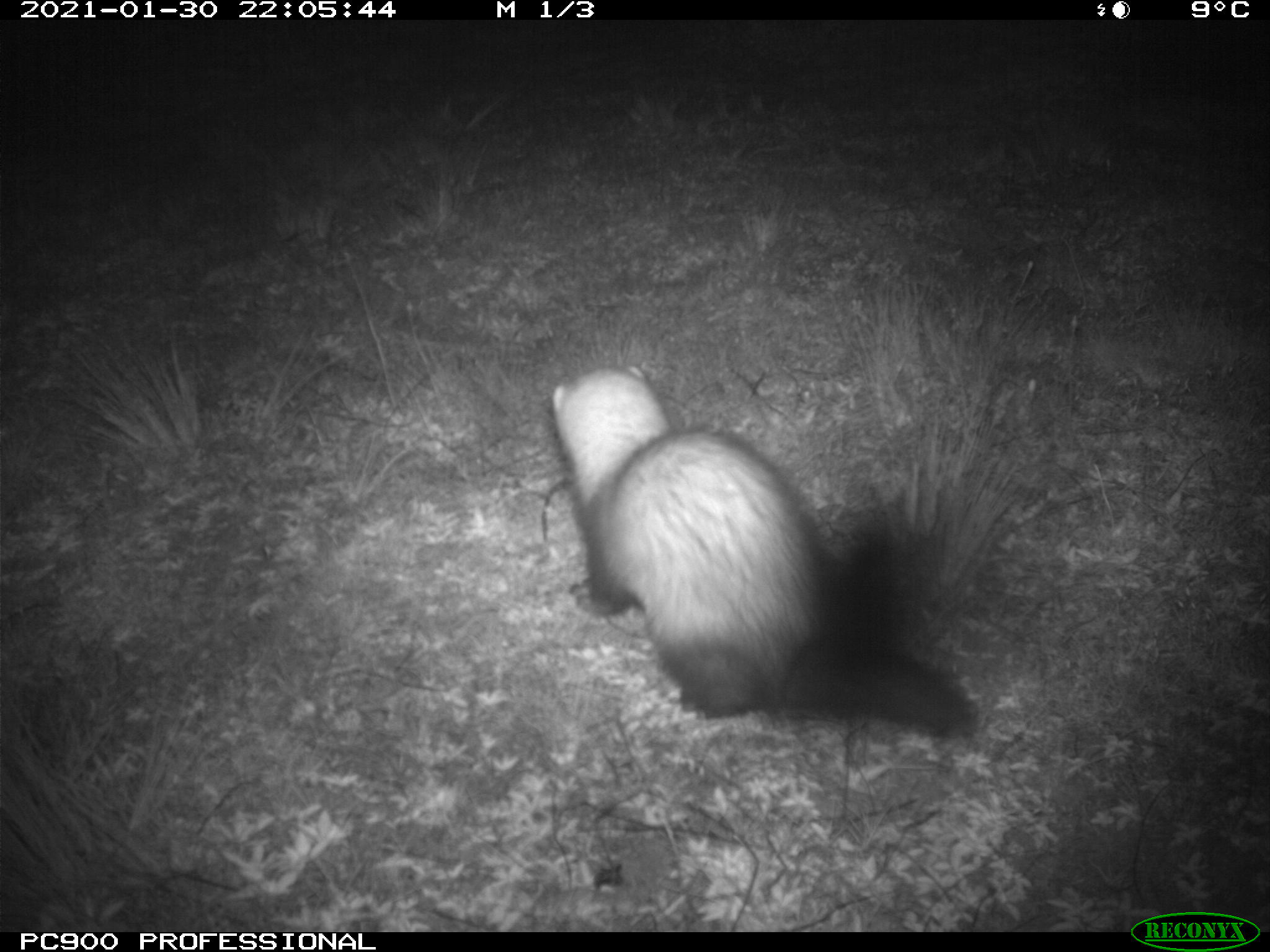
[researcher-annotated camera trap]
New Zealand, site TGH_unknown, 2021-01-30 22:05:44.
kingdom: Animalia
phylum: Chordata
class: Mammalia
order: Carnivora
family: Mustelidae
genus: Mustela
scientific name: Mustela furo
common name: ferret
Ferret (Mustela furo).